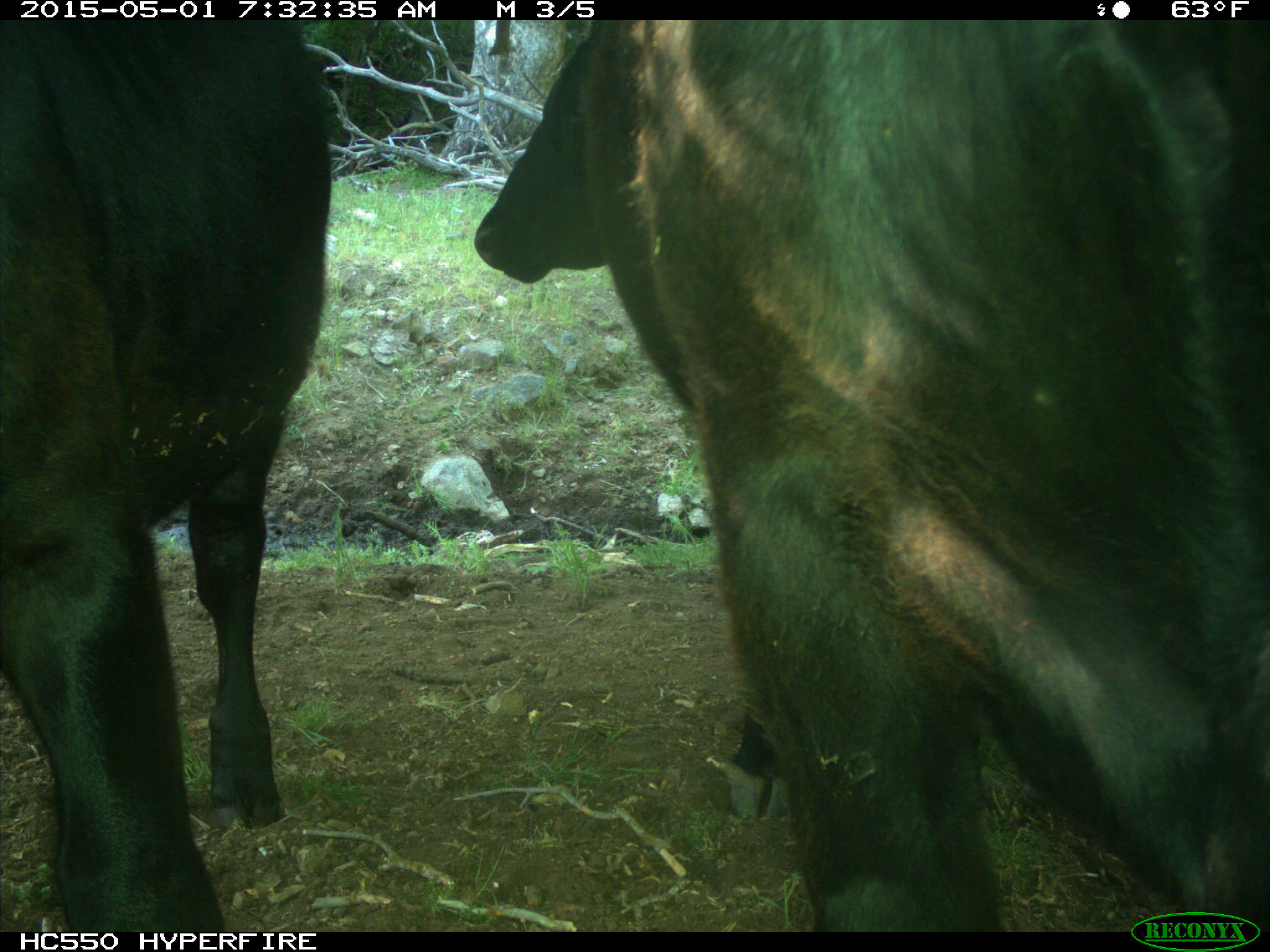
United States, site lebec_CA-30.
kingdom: Animalia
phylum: Chordata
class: Mammalia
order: Artiodactyla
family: Bovidae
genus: Bos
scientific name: Bos taurus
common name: domestic cow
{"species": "Bos taurus (domestic cow)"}